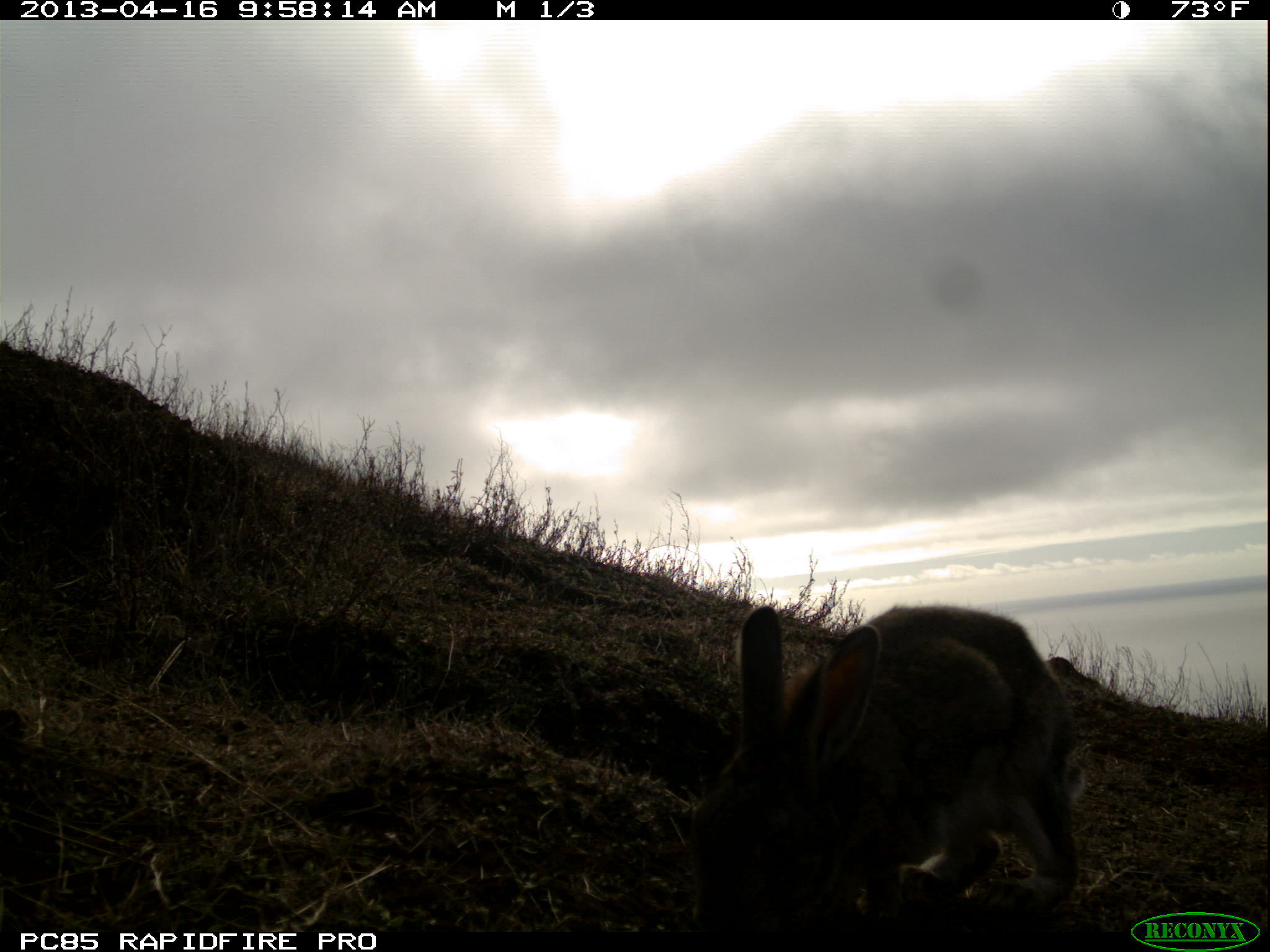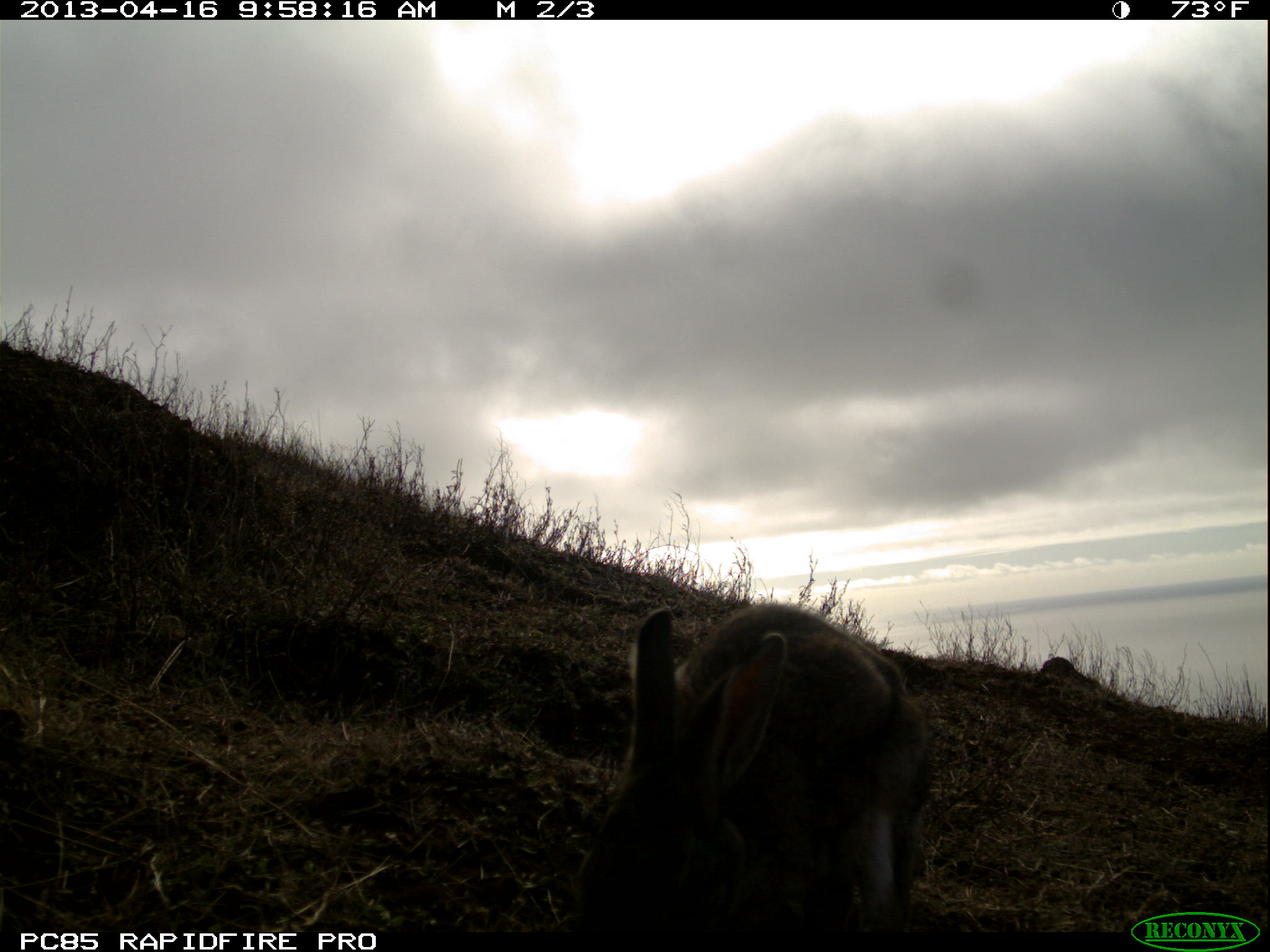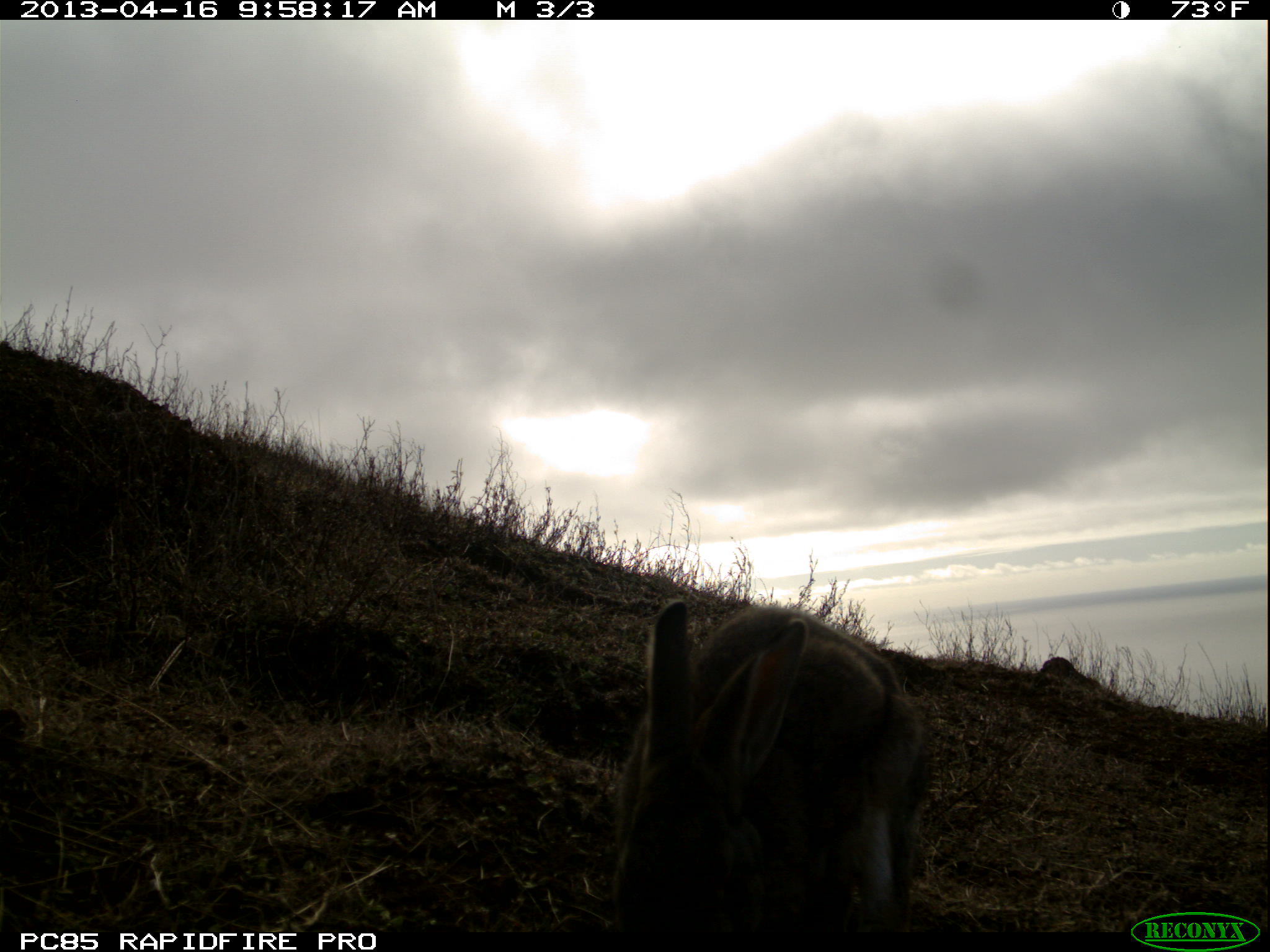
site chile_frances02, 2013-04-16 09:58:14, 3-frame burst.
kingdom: Animalia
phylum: Chordata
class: Mammalia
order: Lagomorpha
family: Leporidae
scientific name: Leporidae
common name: rabbits and hares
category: rabbit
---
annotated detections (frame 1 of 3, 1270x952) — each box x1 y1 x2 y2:
rabbit: 688 596 1088 926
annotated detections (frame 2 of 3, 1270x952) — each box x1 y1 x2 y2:
rabbit: 570 599 936 932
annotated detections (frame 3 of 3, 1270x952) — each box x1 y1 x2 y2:
rabbit: 605 595 941 920